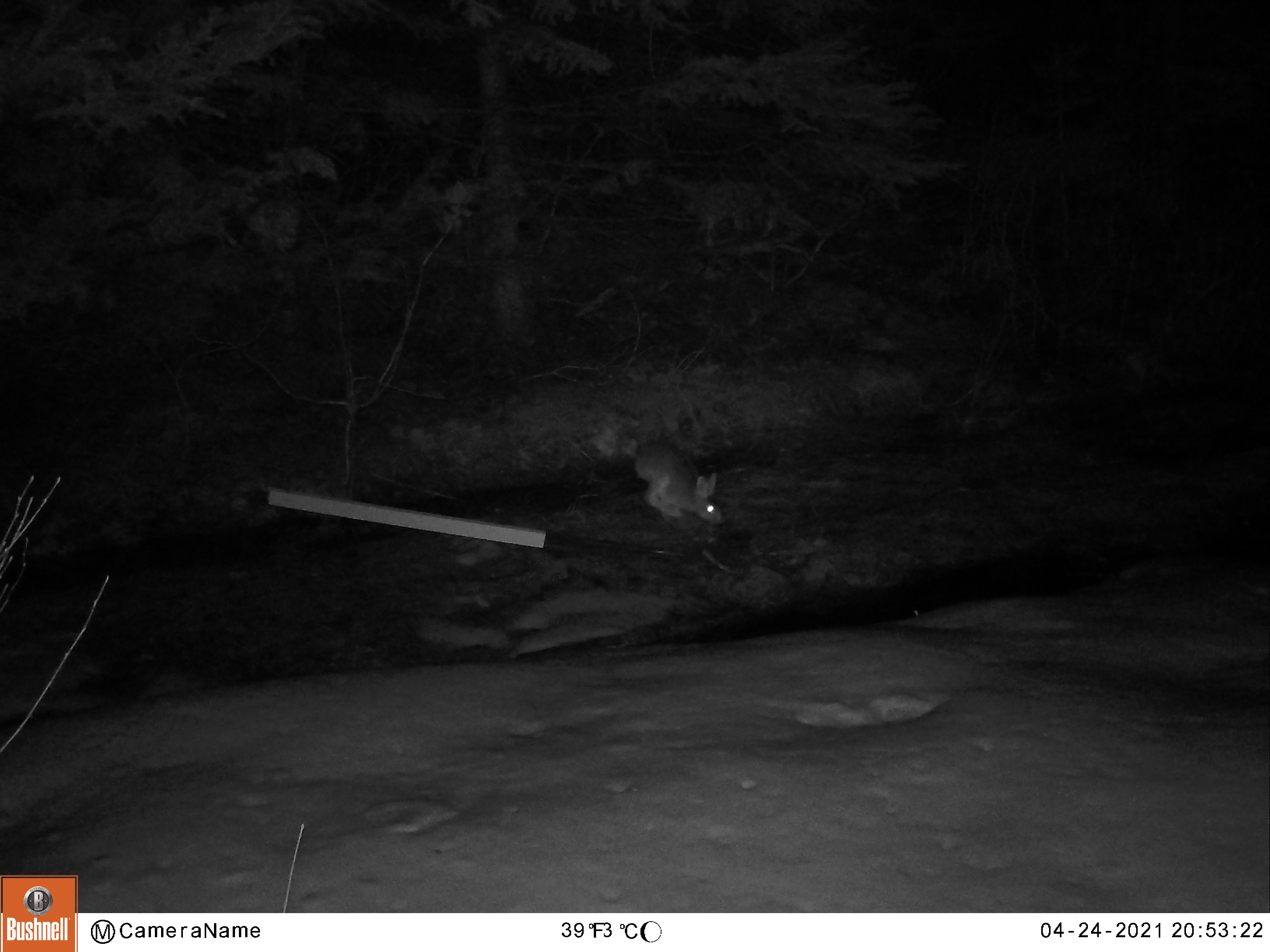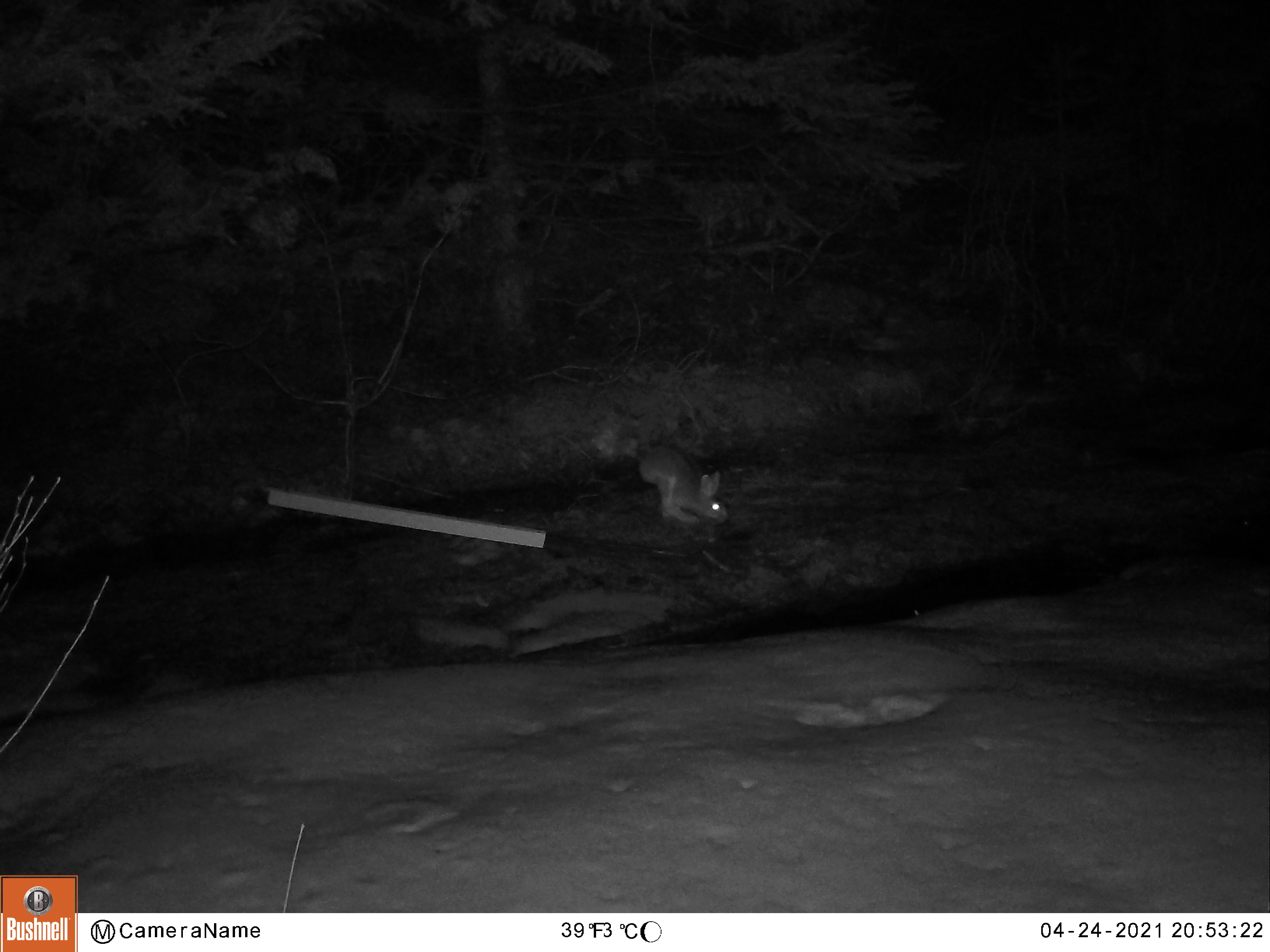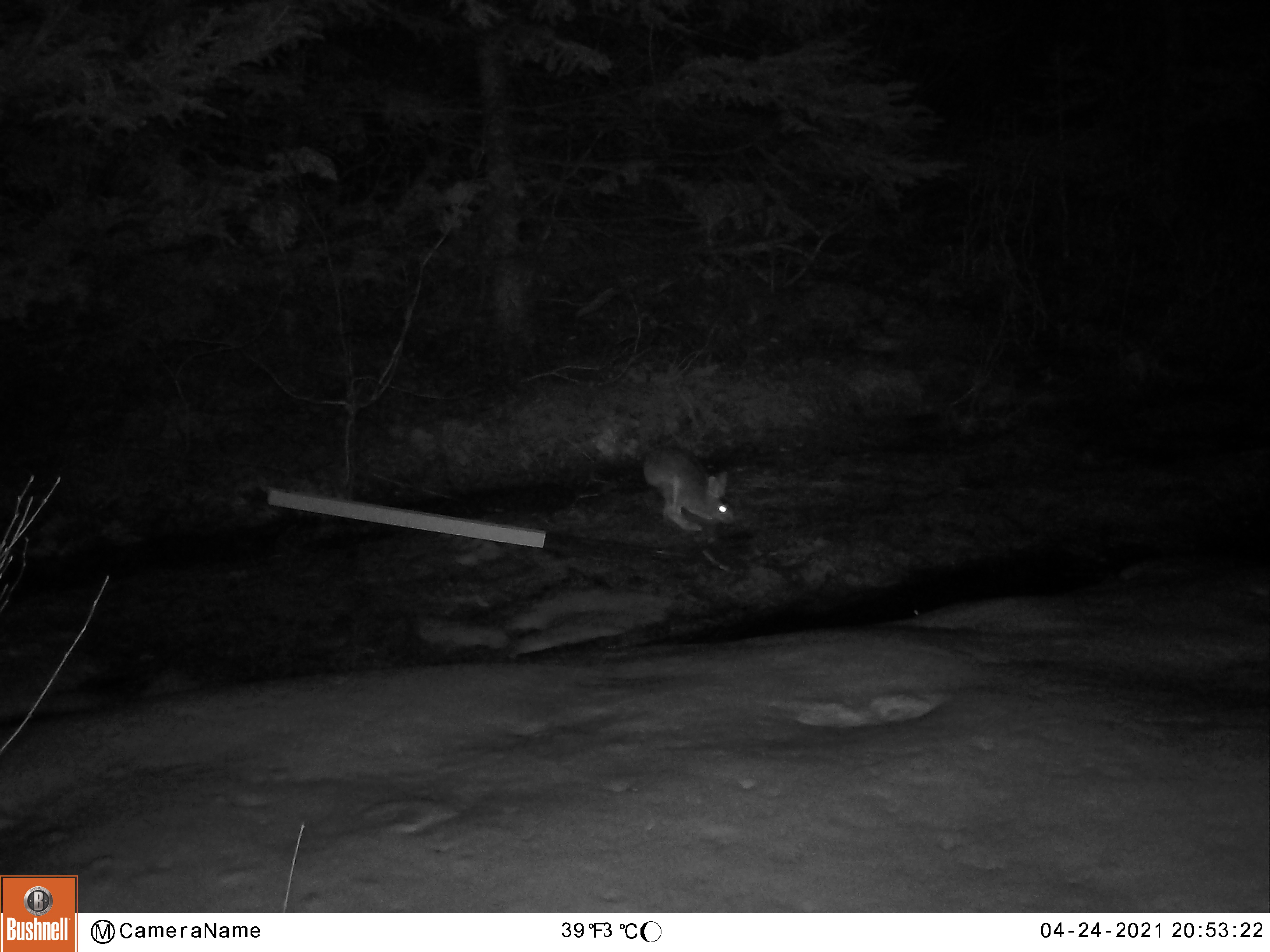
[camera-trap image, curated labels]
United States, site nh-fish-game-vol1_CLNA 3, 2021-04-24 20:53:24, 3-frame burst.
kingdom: Animalia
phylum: Chordata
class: Mammalia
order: Lagomorpha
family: Leporidae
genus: Lepus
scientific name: Lepus americanus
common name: snowshoe hare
Snowshoe hare (Lepus americanus).